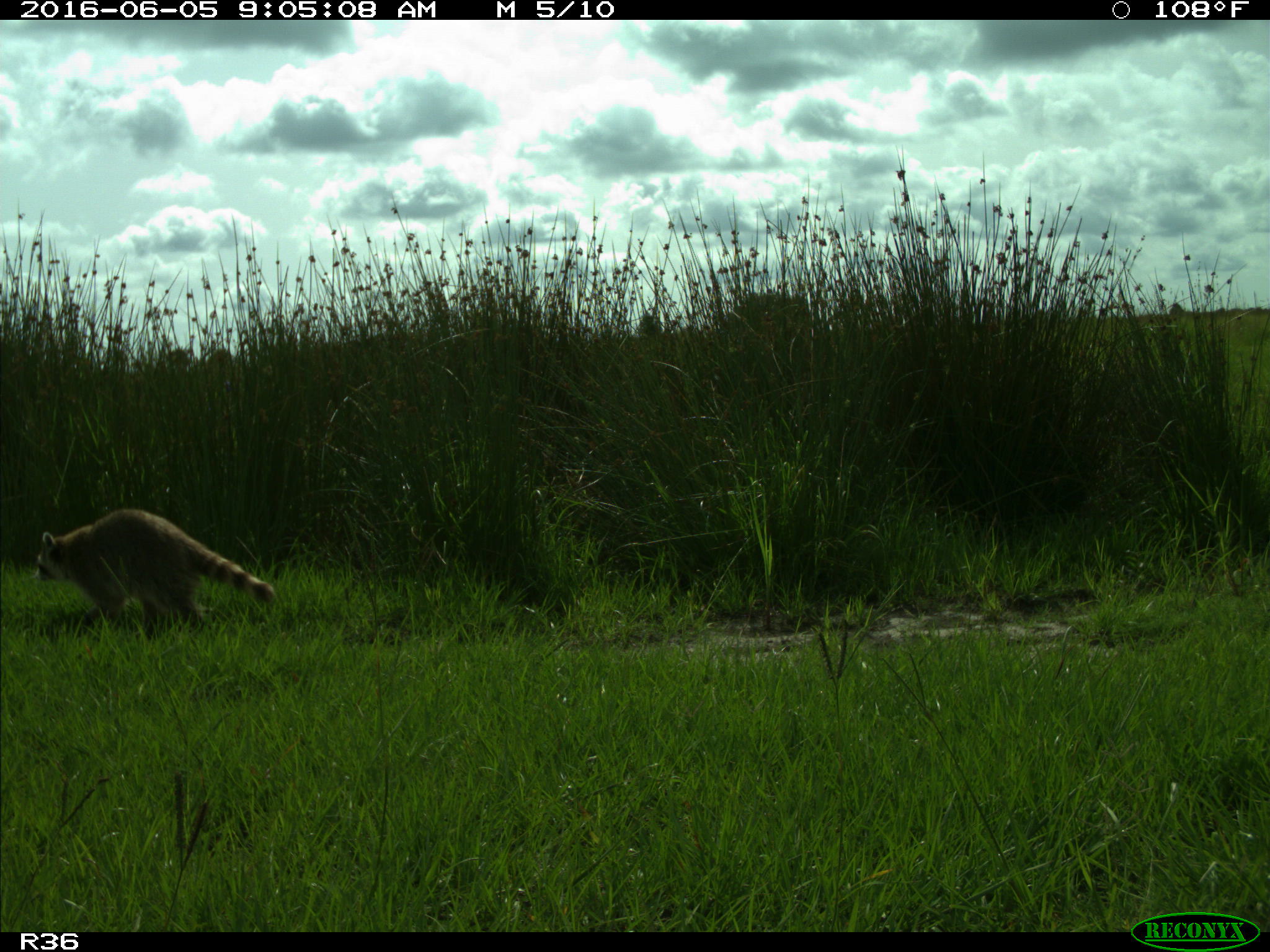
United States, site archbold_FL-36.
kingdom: Animalia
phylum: Chordata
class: Mammalia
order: Carnivora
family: Procyonidae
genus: Procyon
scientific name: Procyon lotor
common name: common raccoon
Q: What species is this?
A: Procyon lotor (common raccoon).